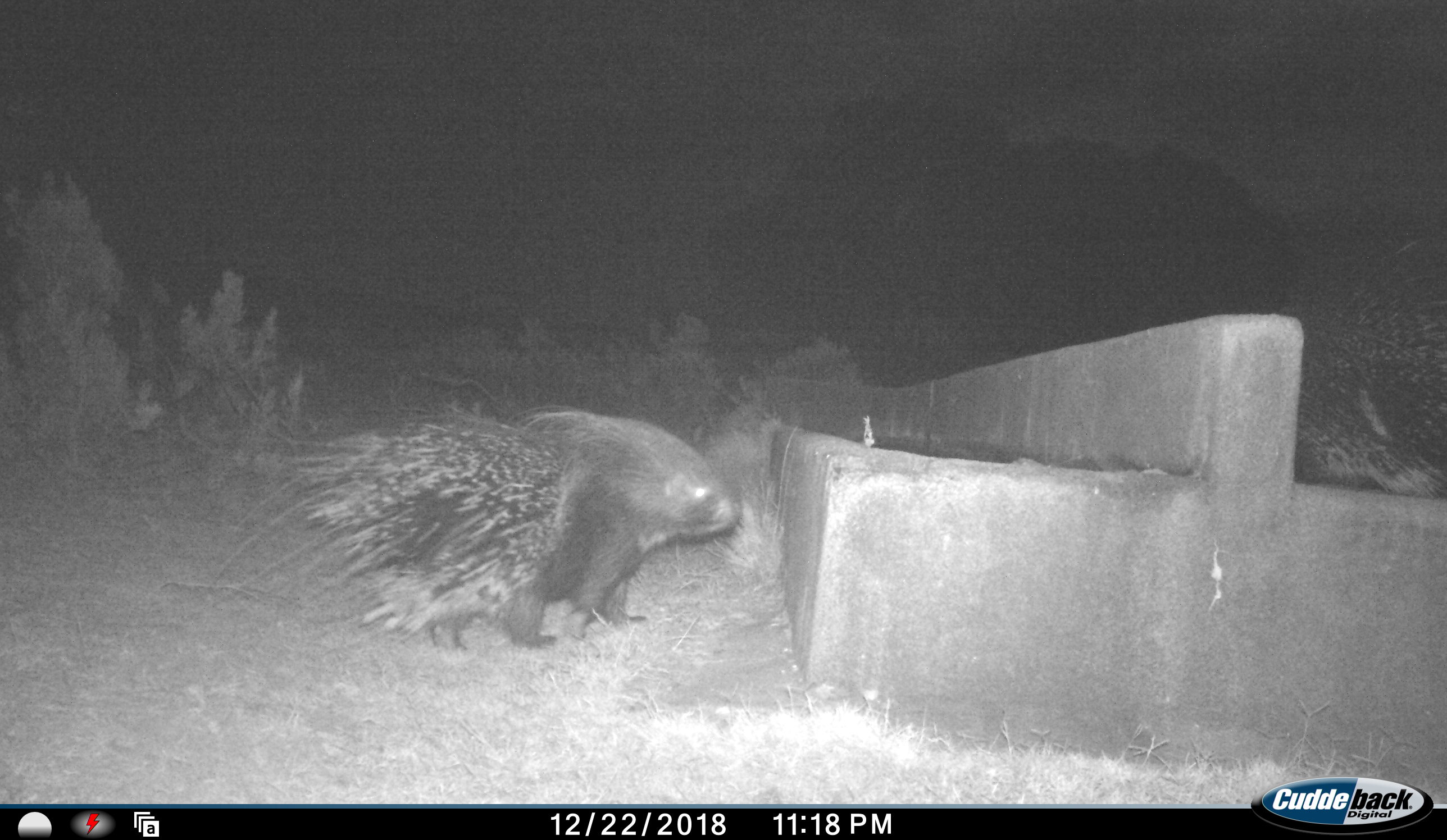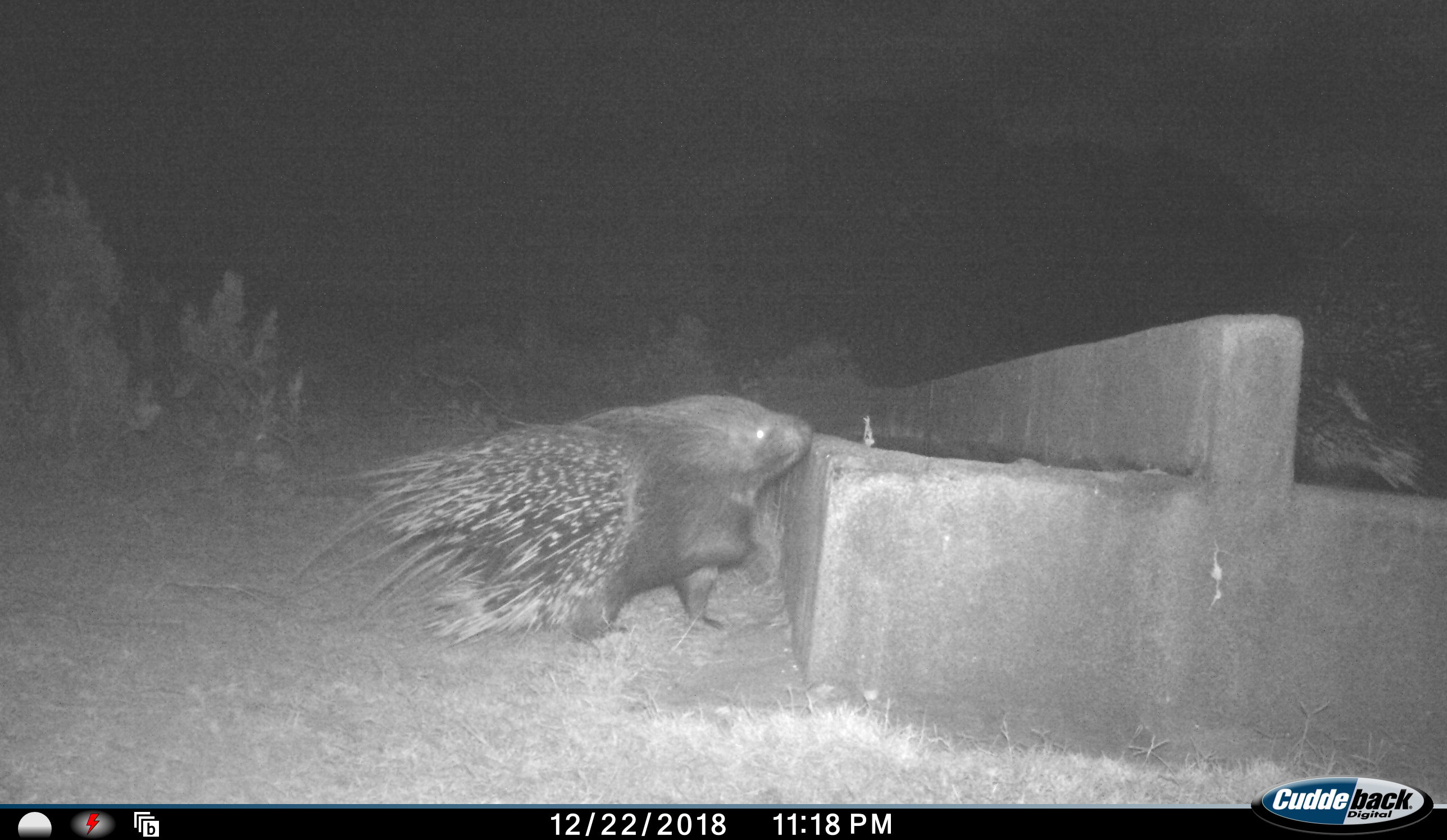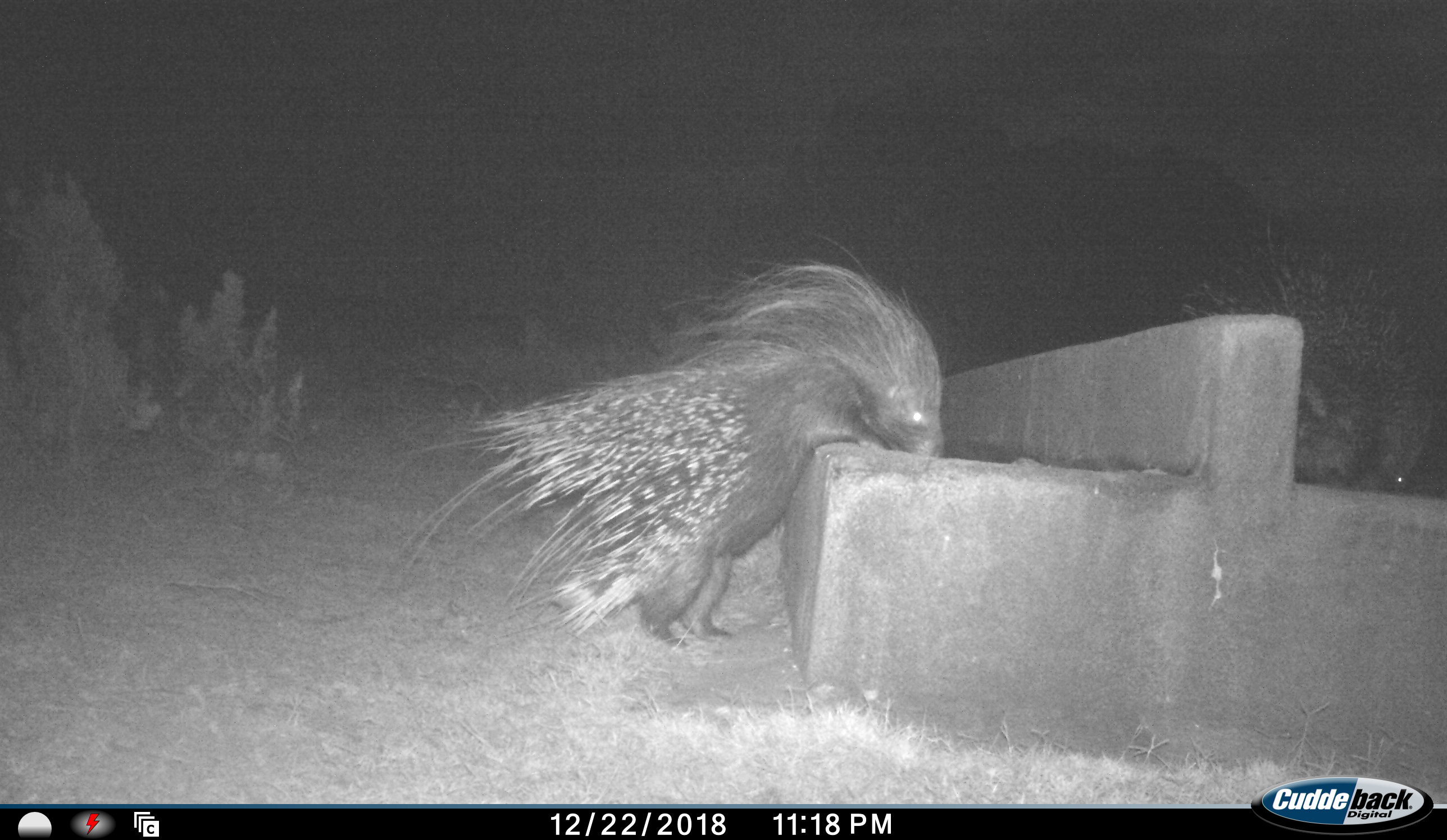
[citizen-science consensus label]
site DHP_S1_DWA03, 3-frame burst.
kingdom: Animalia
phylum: Chordata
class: Mammalia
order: Rodentia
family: Hystricidae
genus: Hystrix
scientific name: Hystrix cristata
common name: crested porcupine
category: porcupine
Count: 2.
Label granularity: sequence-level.